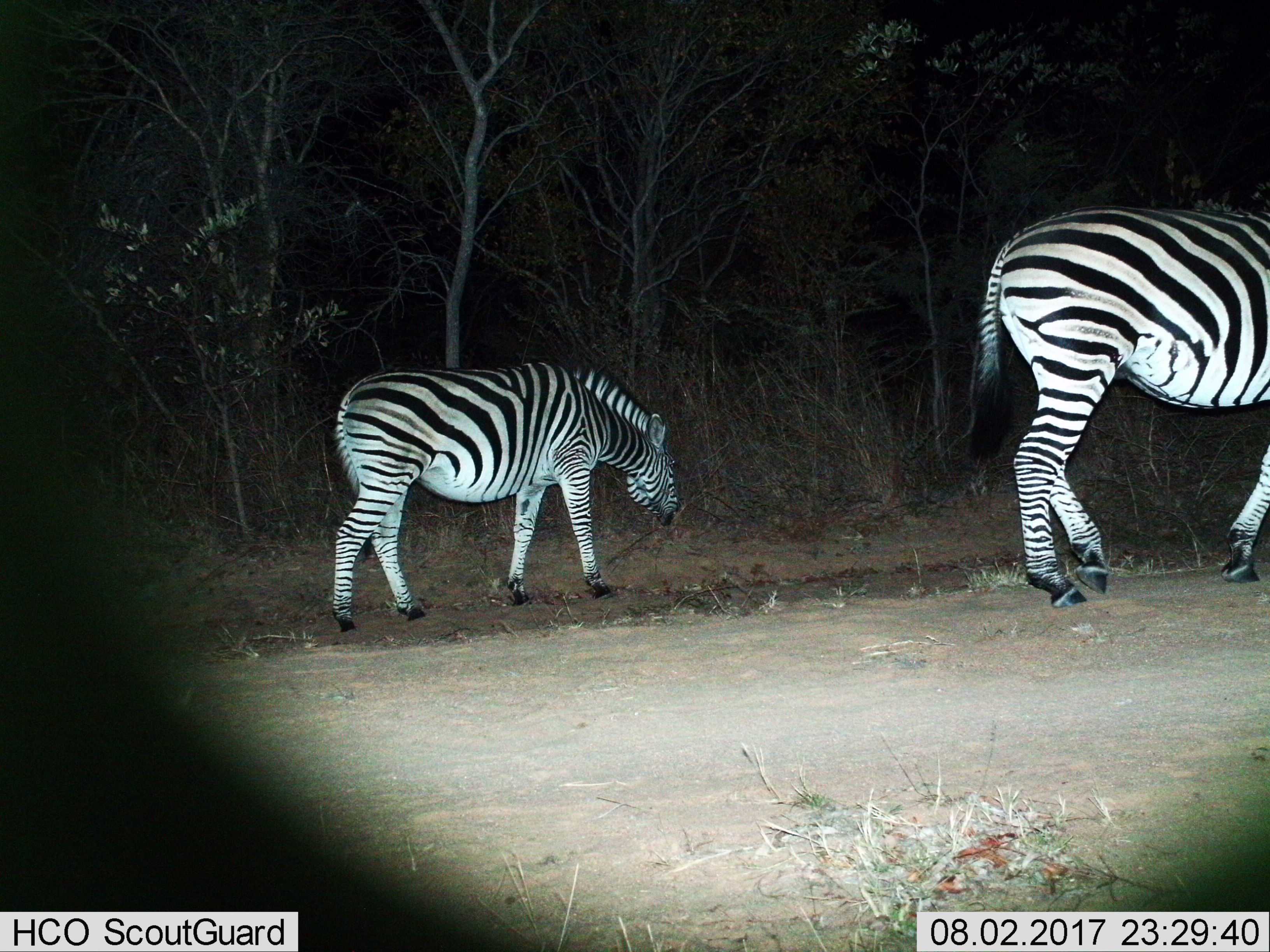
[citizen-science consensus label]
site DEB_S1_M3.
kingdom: Animalia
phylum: Chordata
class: Mammalia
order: Perissodactyla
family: Equidae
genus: Equus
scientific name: Equus quagga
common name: plains zebra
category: zebraplains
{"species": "zebraplains (plains zebra) (Equus quagga)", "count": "2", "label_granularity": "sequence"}